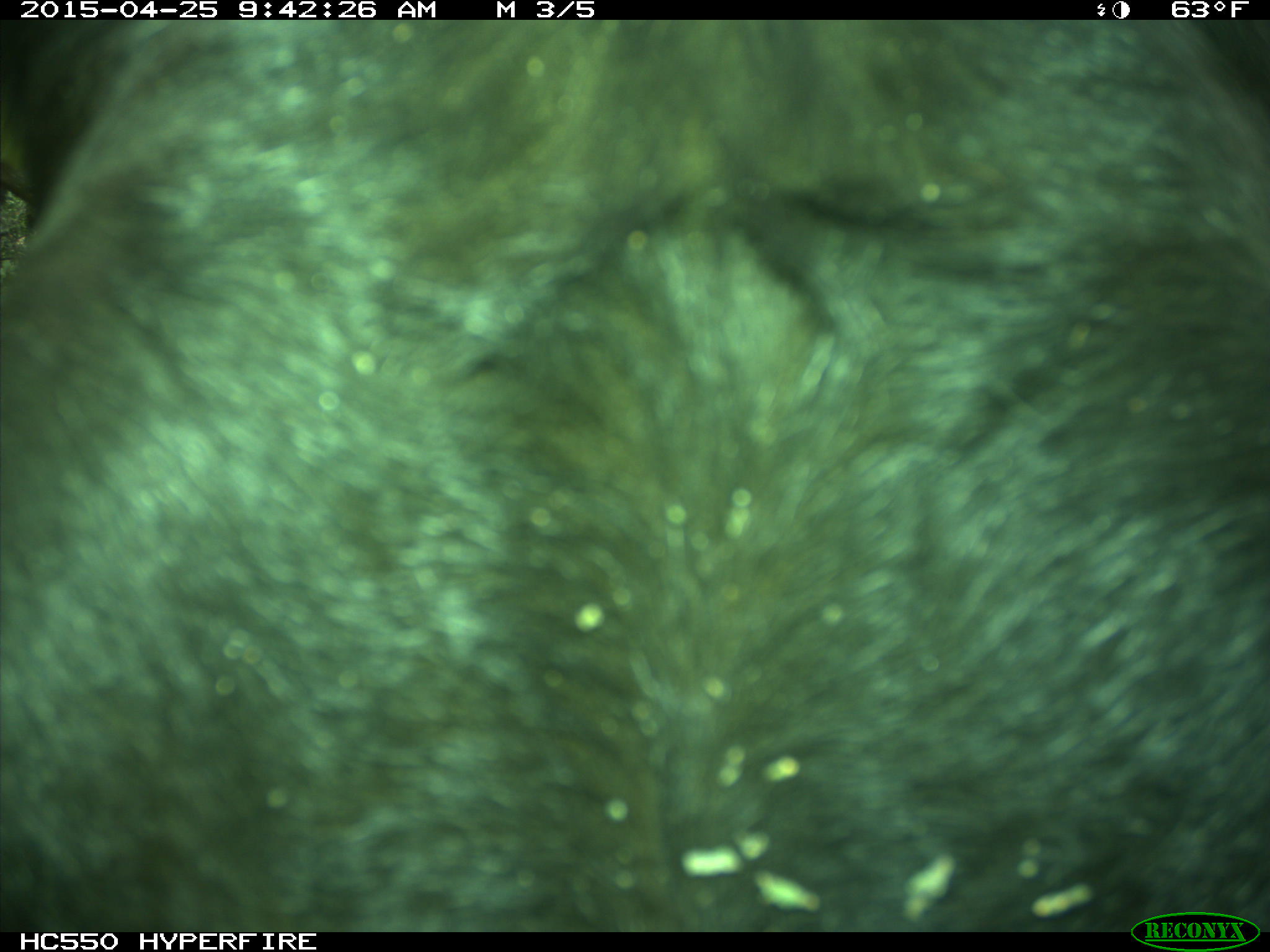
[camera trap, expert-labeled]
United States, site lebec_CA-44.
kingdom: Animalia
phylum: Chordata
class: Mammalia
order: Artiodactyla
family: Suidae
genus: Sus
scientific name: Sus scrofa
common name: wild boar